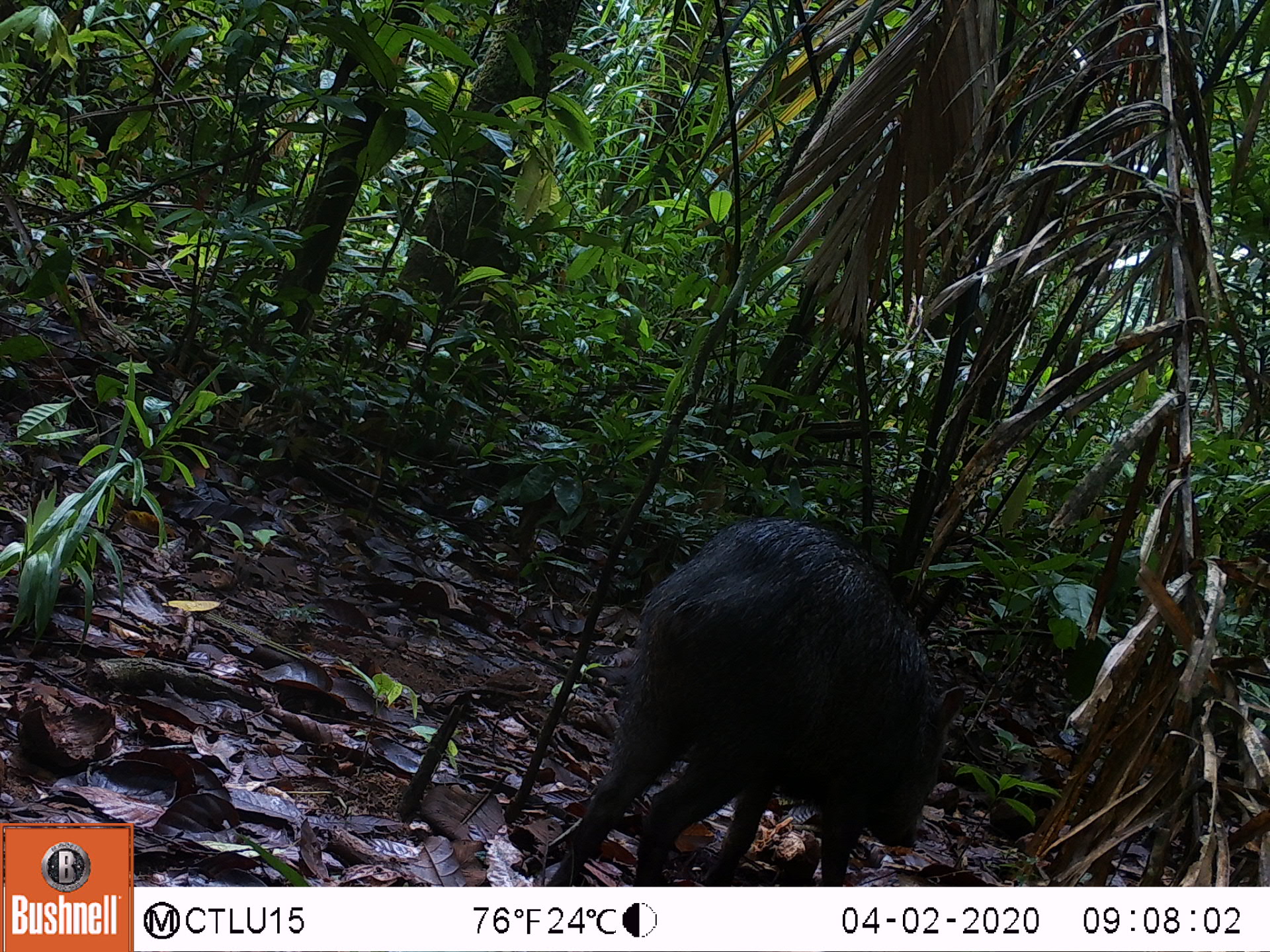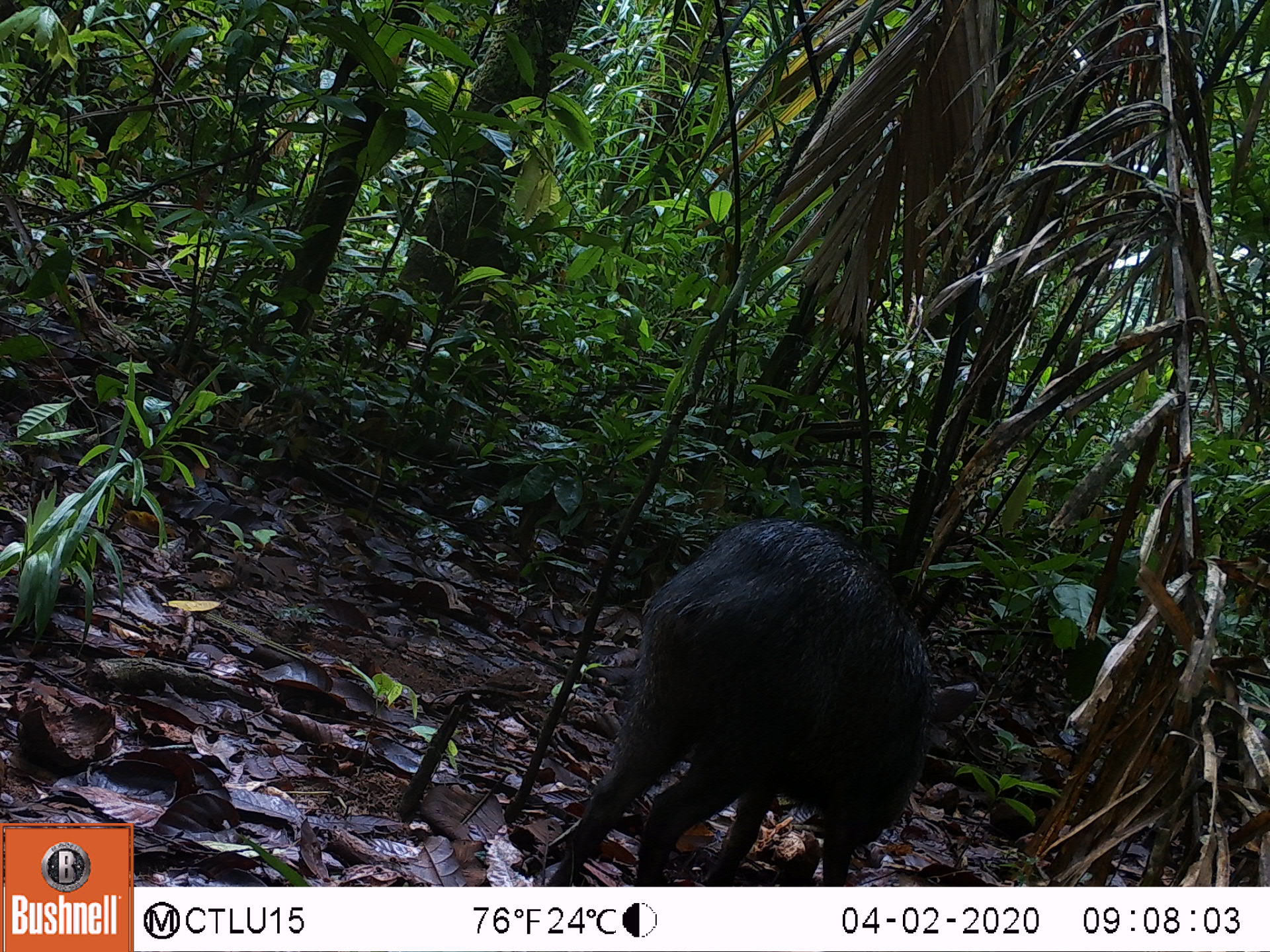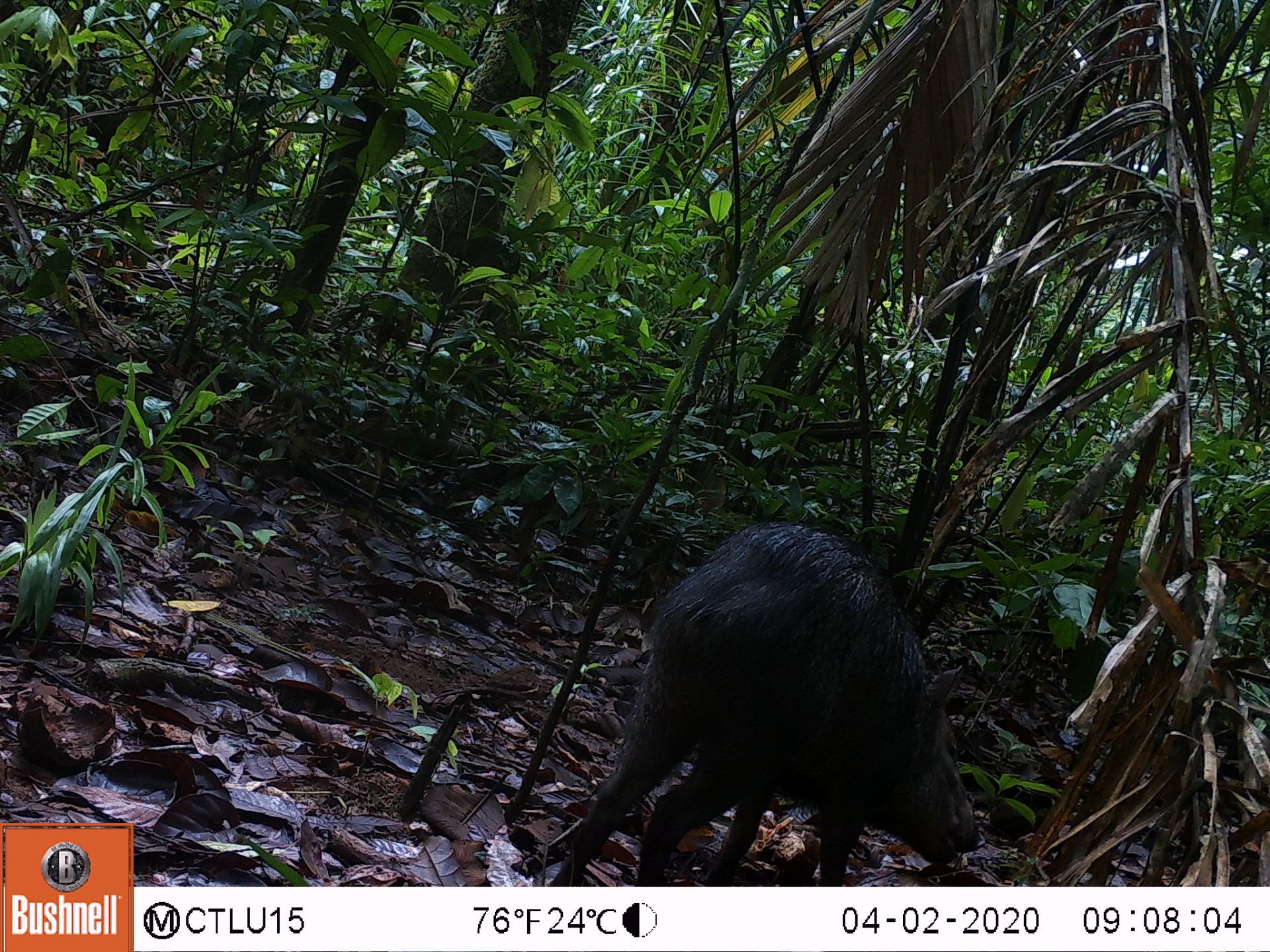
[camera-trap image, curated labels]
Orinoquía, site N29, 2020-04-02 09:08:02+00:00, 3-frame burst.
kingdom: Animalia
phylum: Chordata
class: Mammalia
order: Artiodactyla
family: Tayassuidae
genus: Pecari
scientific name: Pecari tajacu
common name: collared peccary